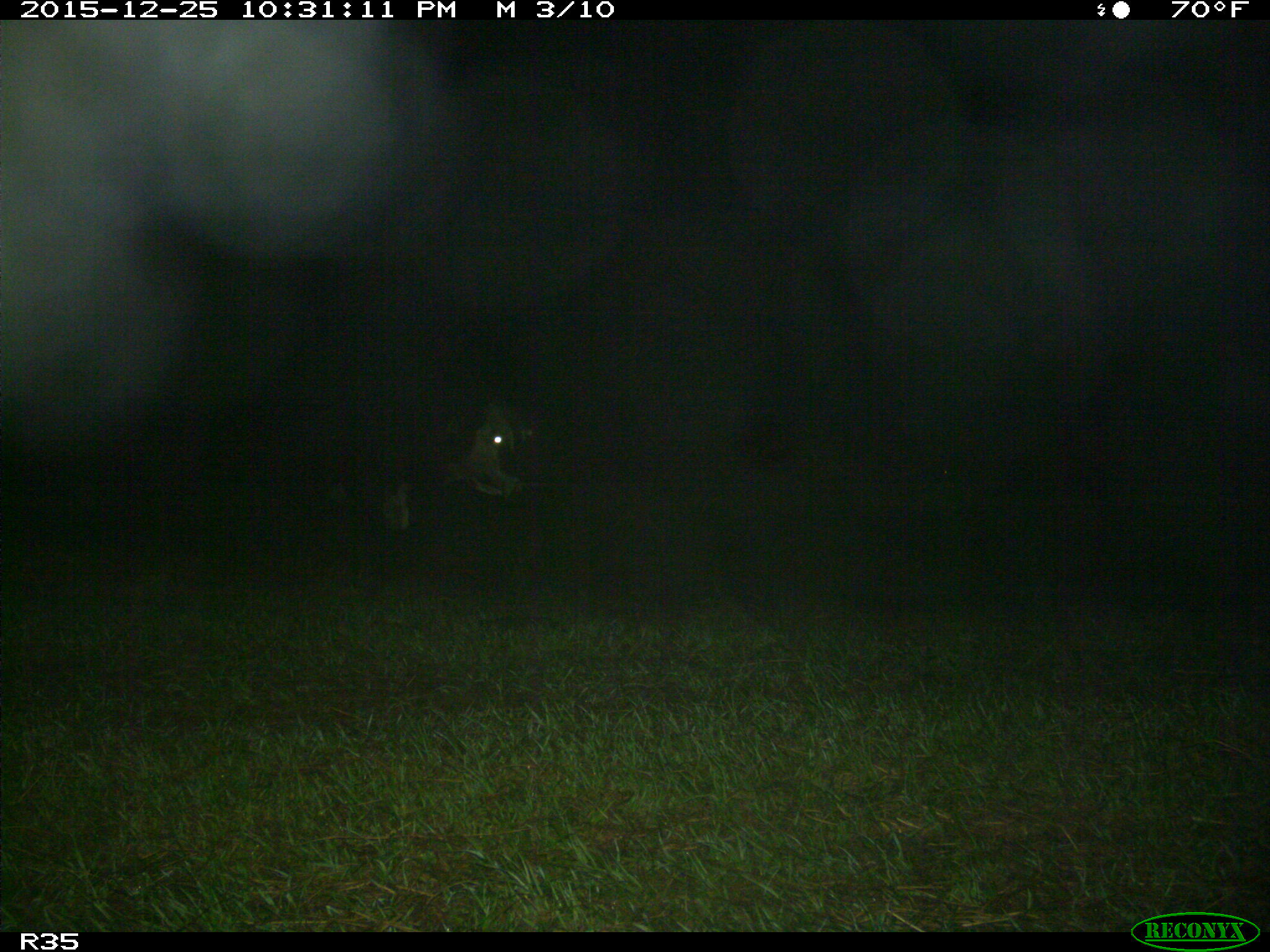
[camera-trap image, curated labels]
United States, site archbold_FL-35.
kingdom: Animalia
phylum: Chordata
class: Mammalia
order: Artiodactyla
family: Bovidae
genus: Bos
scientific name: Bos taurus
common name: domestic cow